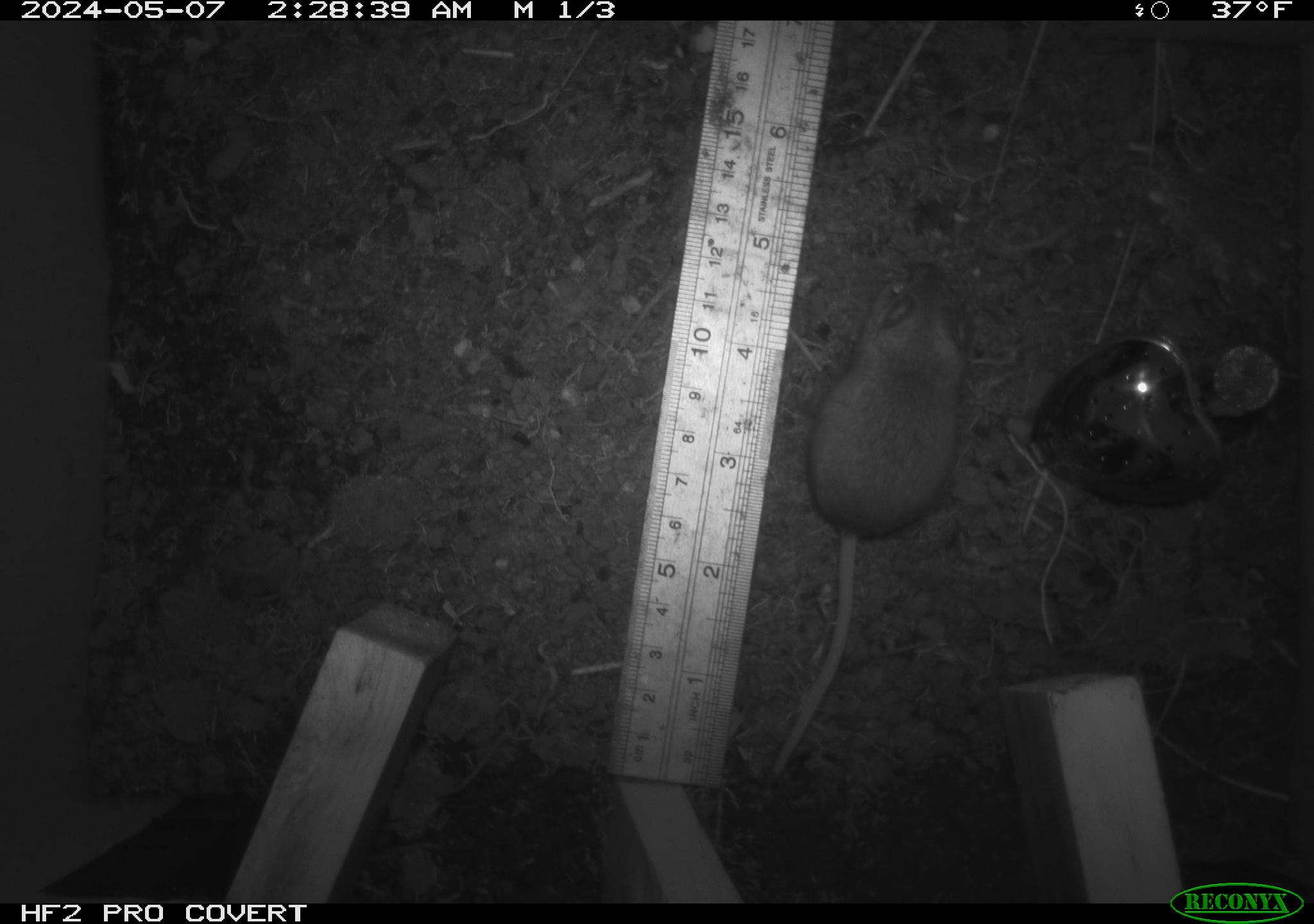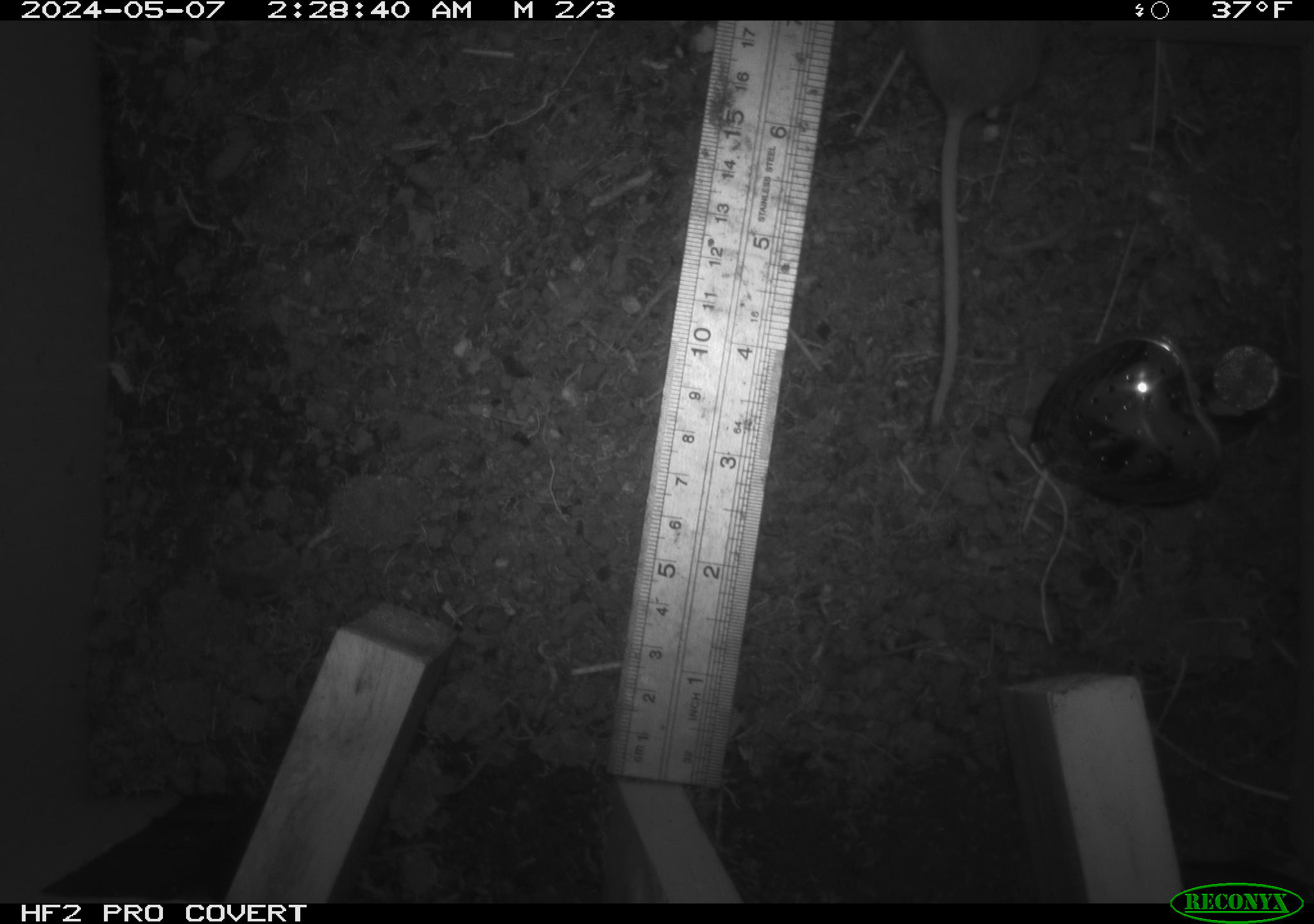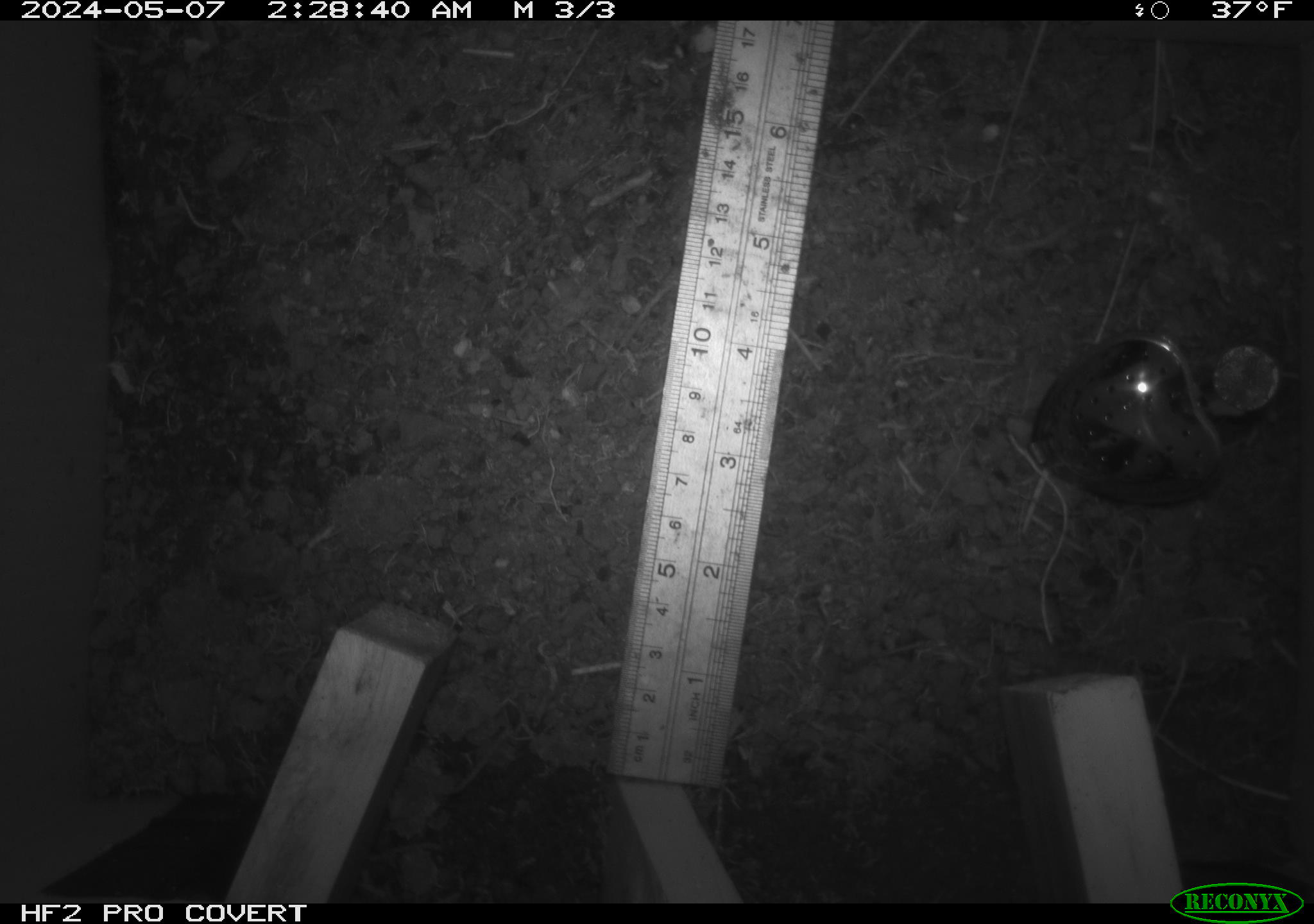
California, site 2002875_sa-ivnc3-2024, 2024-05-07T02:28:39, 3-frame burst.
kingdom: Animalia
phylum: Chordata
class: Mammalia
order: Rodentia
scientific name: Rodentia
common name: mouse species